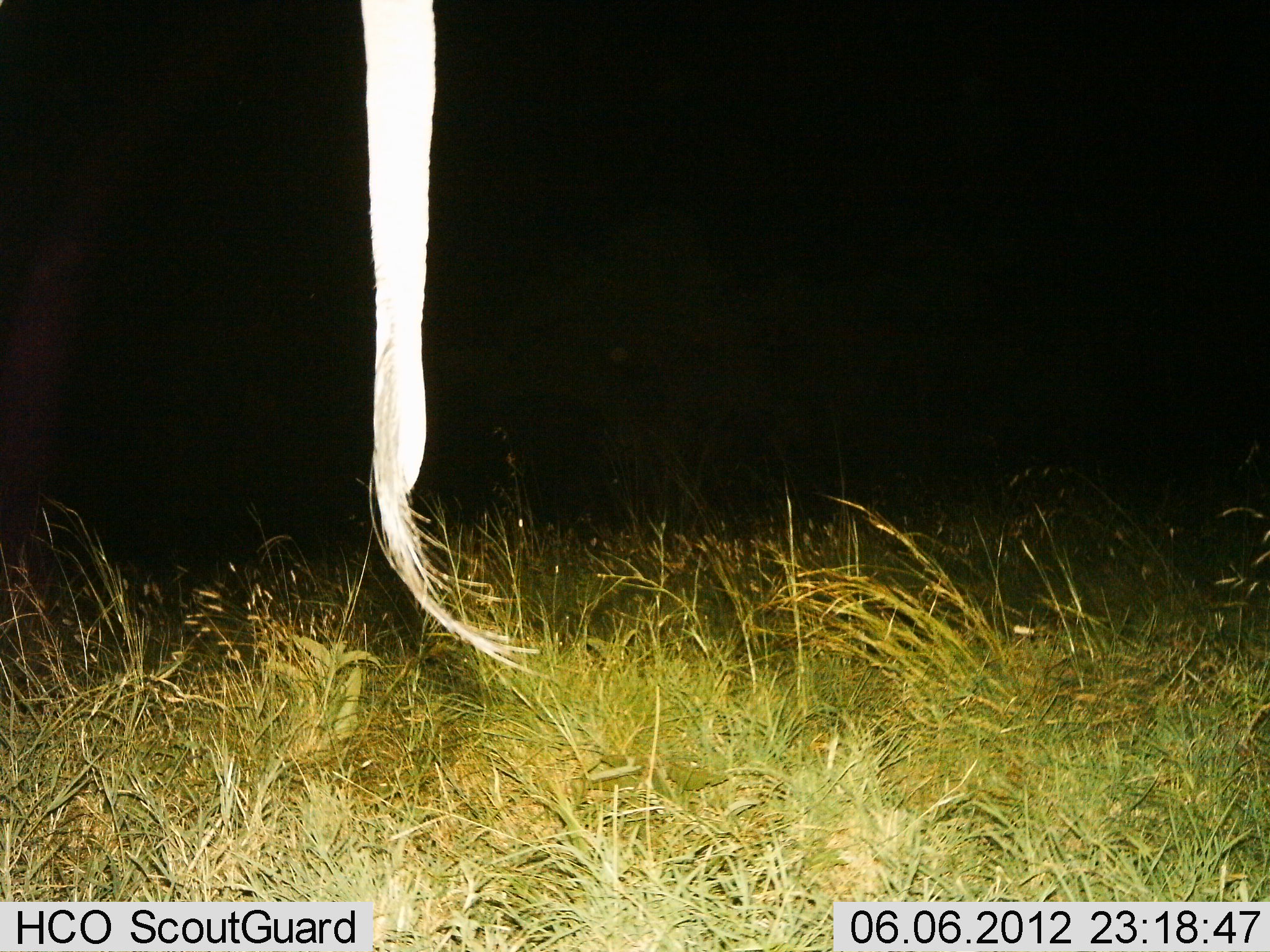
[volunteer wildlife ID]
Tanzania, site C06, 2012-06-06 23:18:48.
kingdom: Animalia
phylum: Chordata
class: Mammalia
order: Proboscidea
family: Elephantidae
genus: Loxodonta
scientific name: Loxodonta africana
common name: african bush elephant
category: elephant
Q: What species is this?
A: Elephant (african bush elephant) (Loxodonta africana).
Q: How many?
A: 1.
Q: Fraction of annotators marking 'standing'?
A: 88%.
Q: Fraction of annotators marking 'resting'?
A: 0%.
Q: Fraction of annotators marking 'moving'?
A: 12%.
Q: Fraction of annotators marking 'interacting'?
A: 0%.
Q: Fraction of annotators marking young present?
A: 0%.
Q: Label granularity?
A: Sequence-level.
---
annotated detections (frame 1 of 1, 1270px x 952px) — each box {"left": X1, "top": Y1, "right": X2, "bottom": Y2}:
animal: {"left": 355, "top": 0, "right": 553, "bottom": 685}